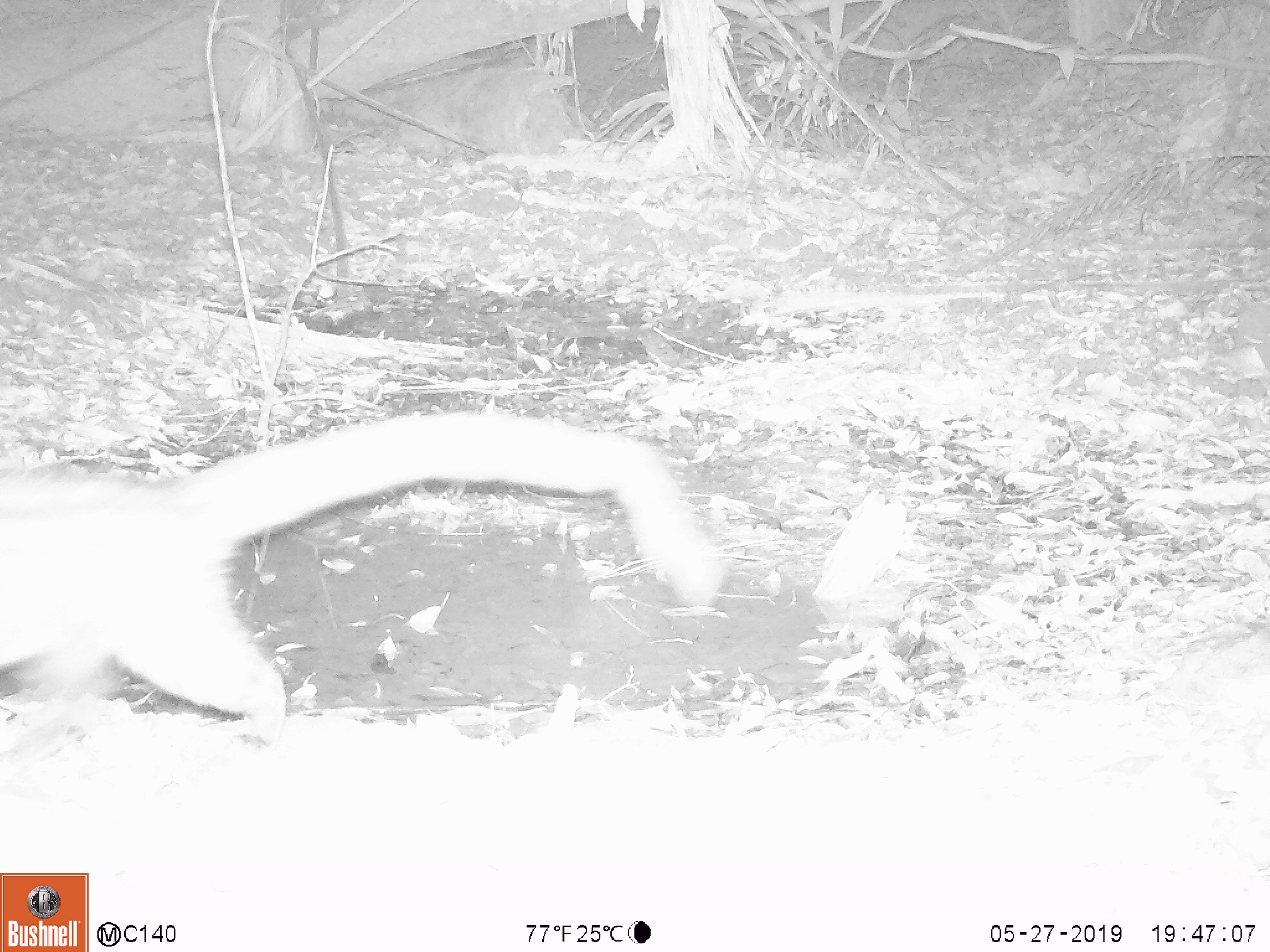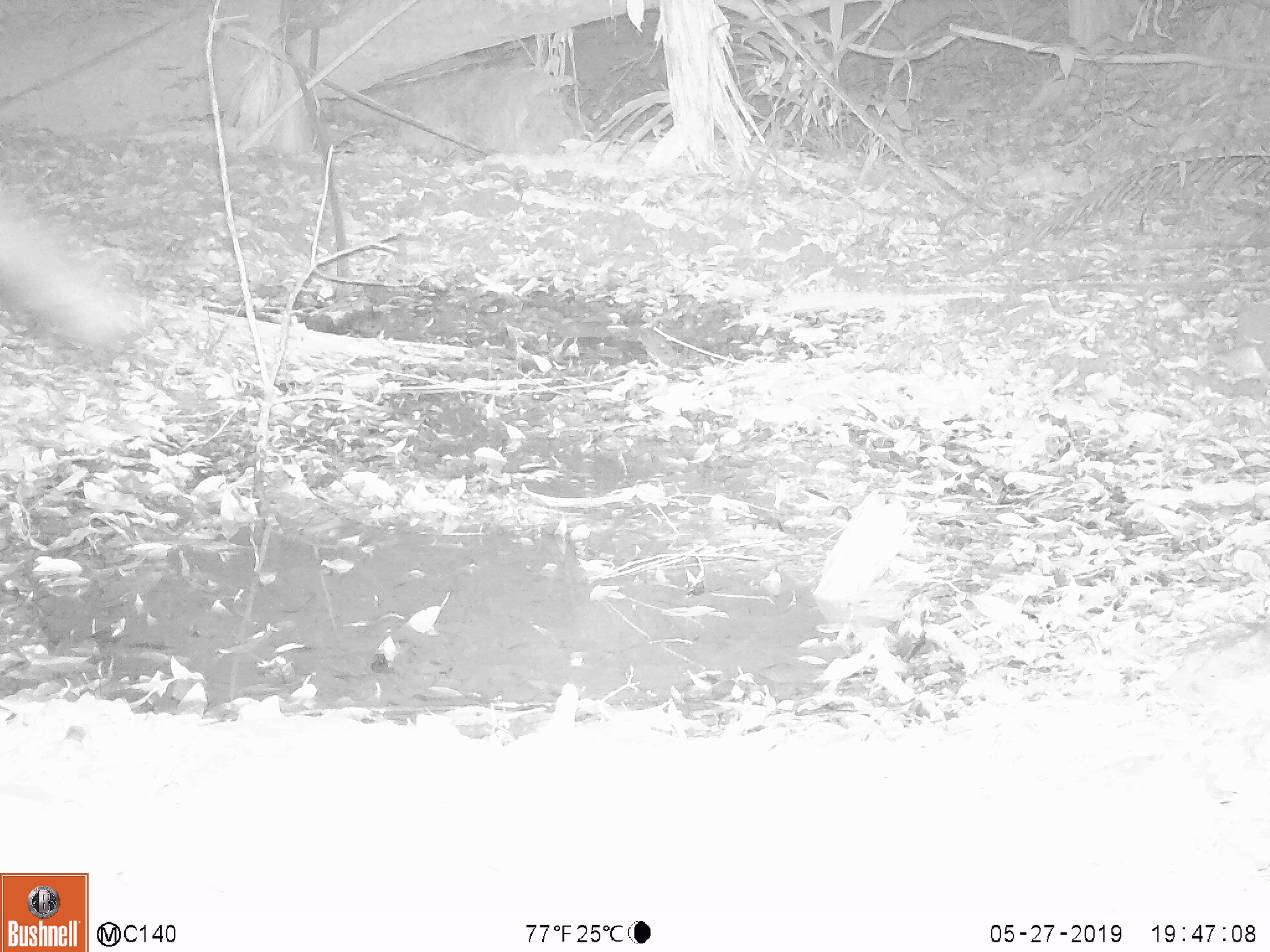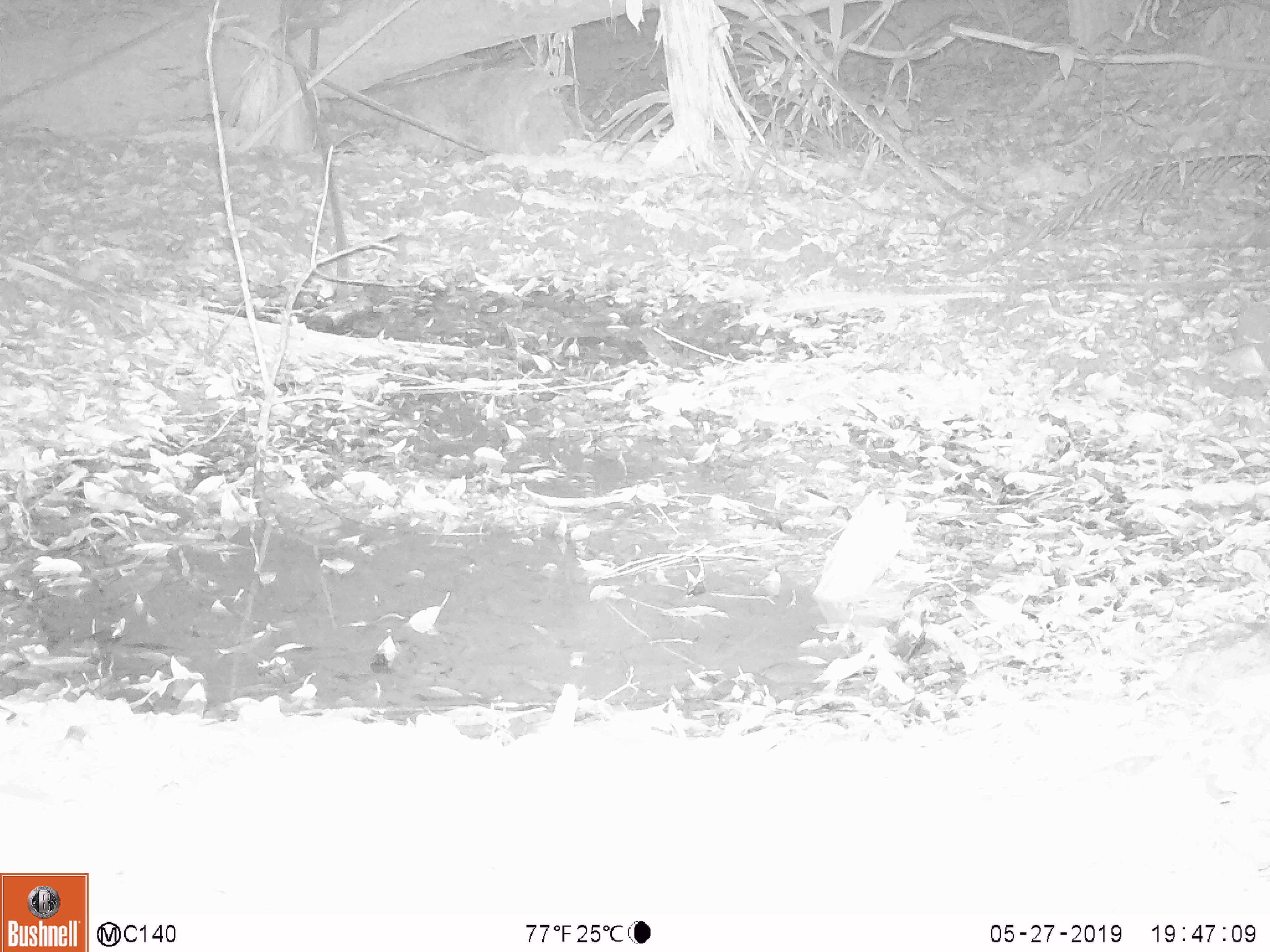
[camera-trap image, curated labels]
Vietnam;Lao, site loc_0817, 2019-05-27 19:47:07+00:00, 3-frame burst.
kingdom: Animalia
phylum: Chordata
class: Mammalia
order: Carnivora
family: Viverridae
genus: Paradoxurus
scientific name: Paradoxurus hermaphroditus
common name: common palm civet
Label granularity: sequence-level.